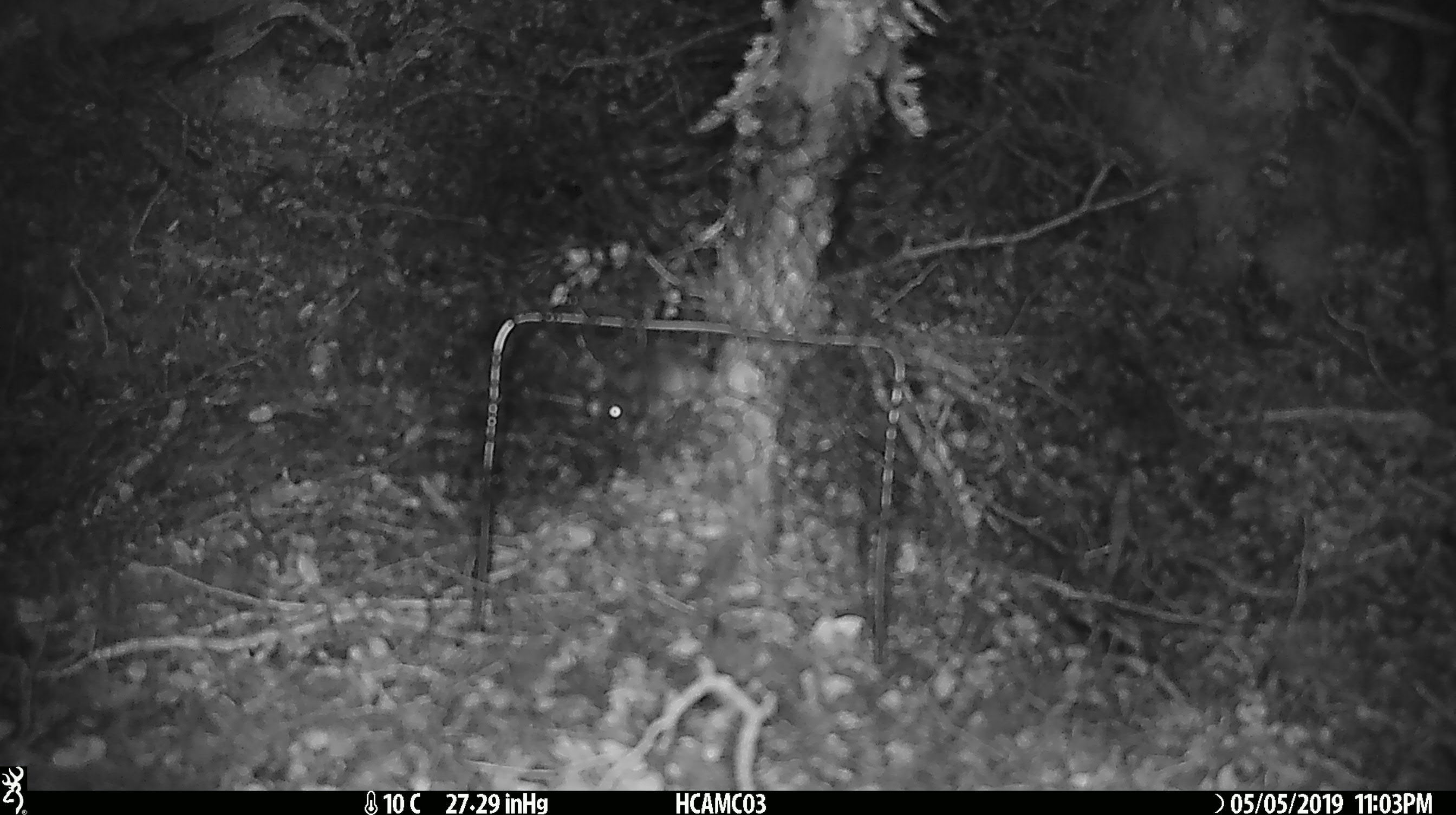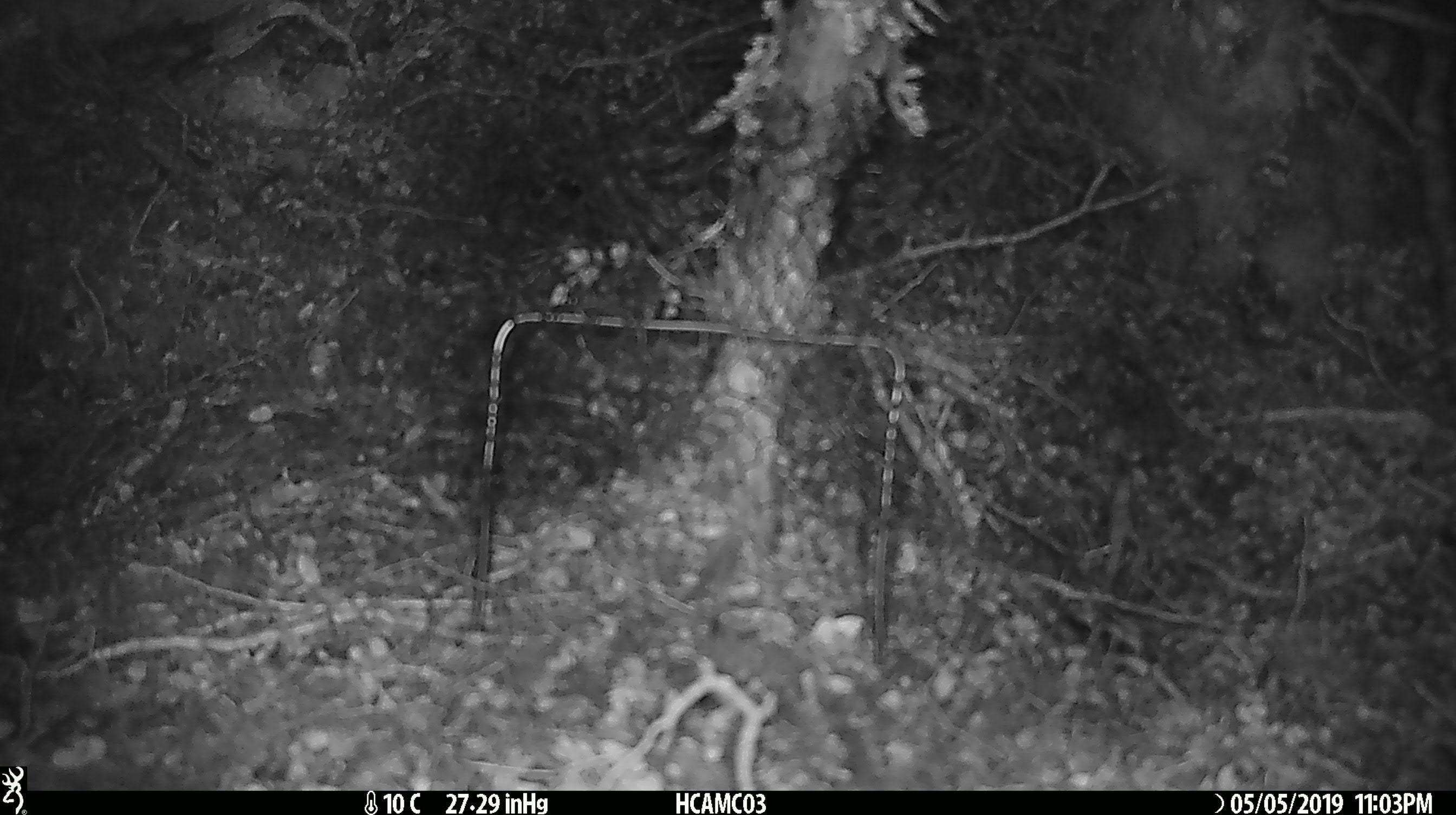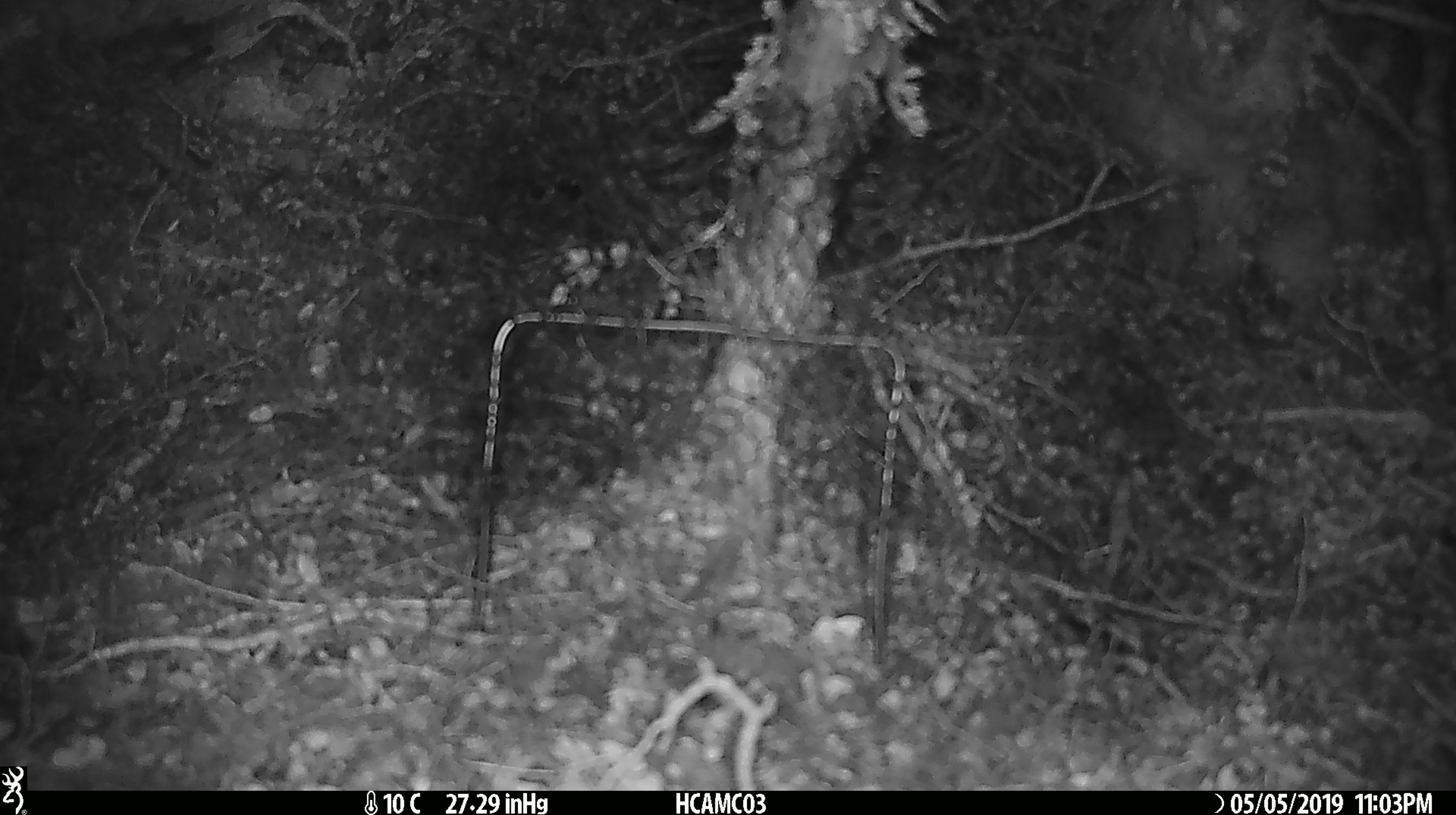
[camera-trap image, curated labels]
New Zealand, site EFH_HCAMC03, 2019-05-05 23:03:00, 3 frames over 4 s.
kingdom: Animalia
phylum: Chordata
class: Mammalia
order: Rodentia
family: Muridae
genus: Mus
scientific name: Mus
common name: mouse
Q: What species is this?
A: Mouse (Mus).